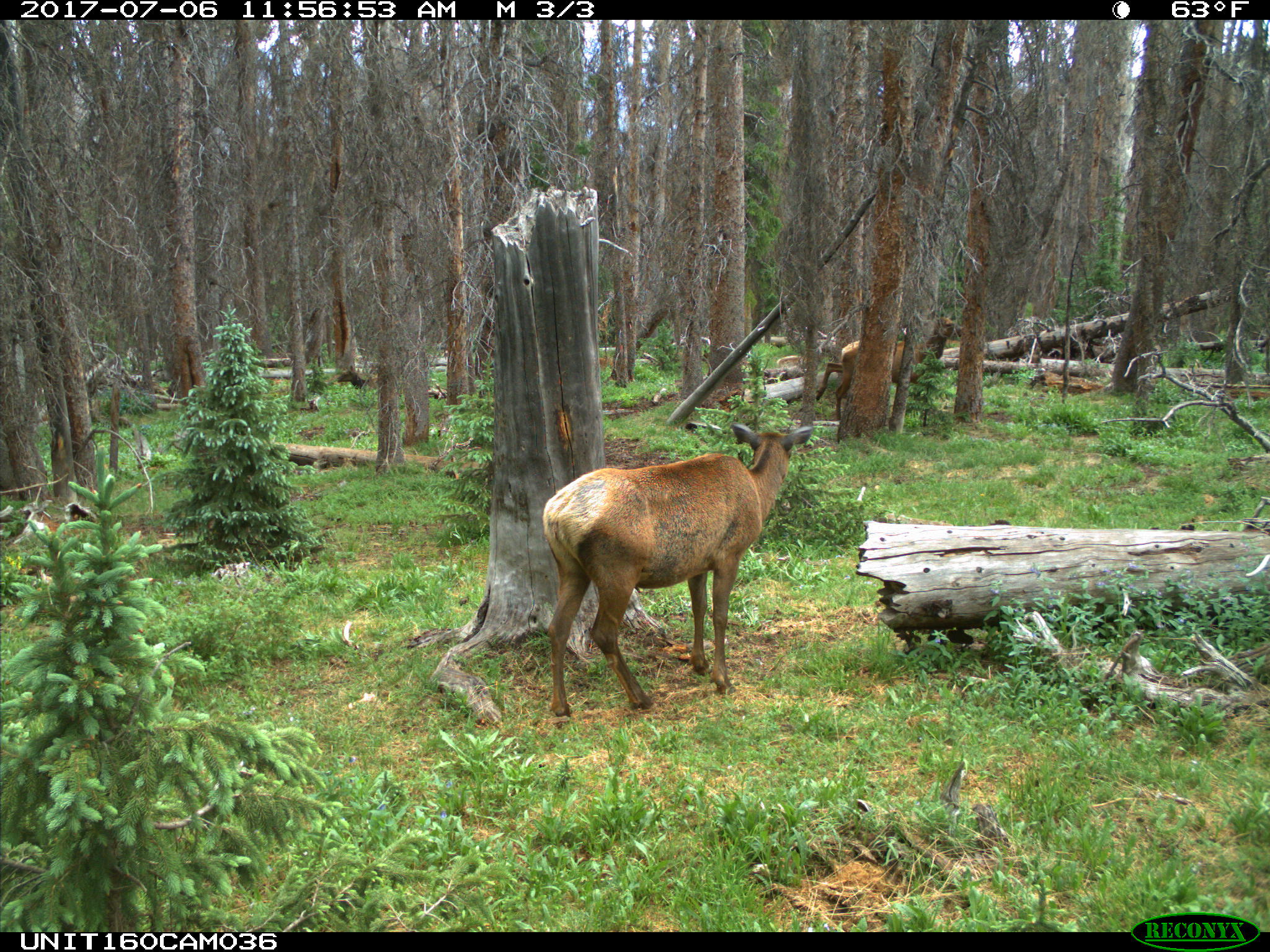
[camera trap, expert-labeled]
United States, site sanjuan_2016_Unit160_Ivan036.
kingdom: Animalia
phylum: Chordata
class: Mammalia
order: Artiodactyla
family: Cervidae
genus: Cervus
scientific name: Cervus elaphus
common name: red deer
Cervus elaphus (red deer).